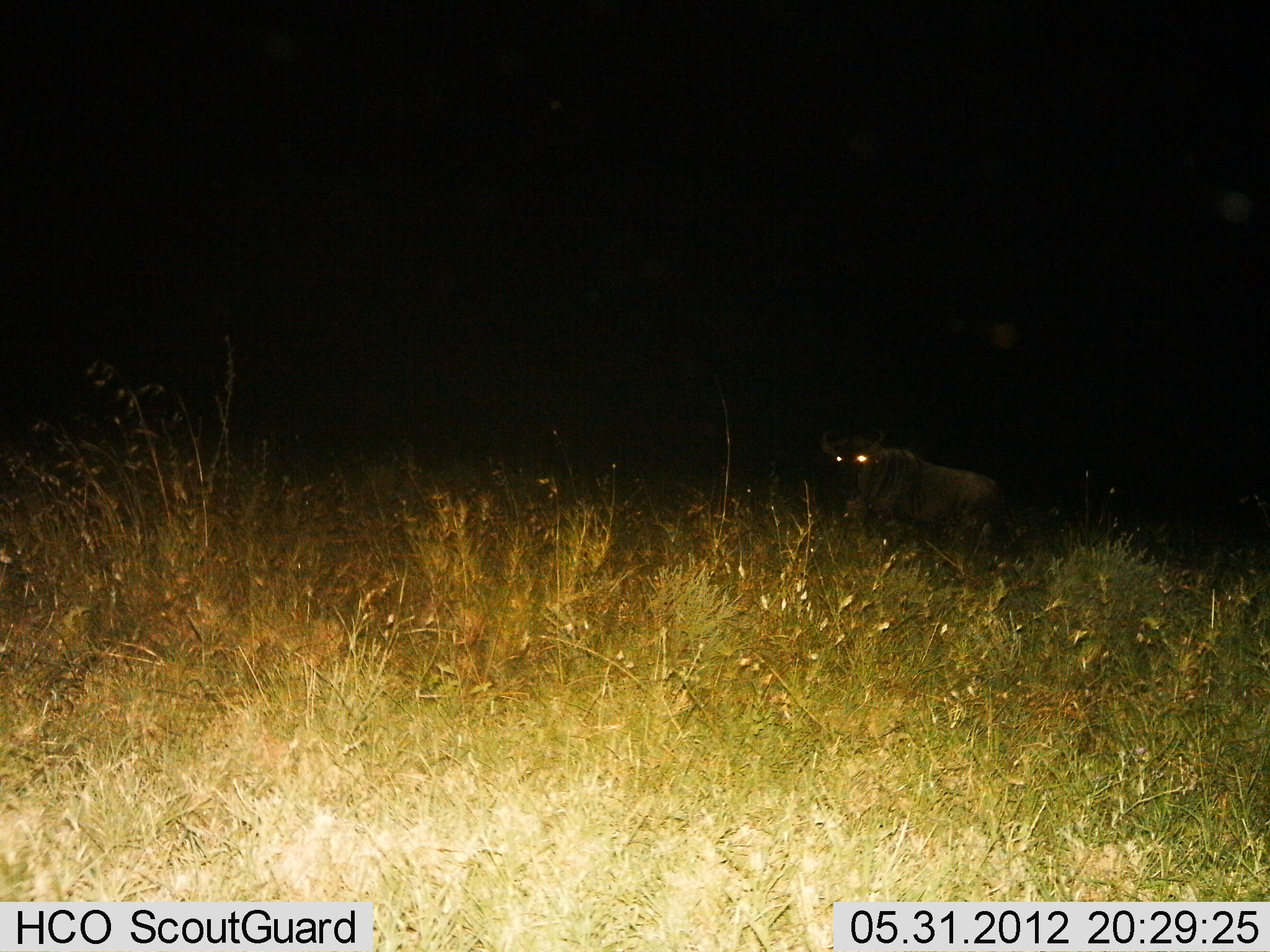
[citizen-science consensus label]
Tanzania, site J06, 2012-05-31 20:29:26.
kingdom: Animalia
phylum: Chordata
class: Mammalia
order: Artiodactyla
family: Bovidae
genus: Connochaetes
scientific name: Connochaetes taurinus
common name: blue wildebeest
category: wildebeest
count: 1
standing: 60%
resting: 10%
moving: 30%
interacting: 0%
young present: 0%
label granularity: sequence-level